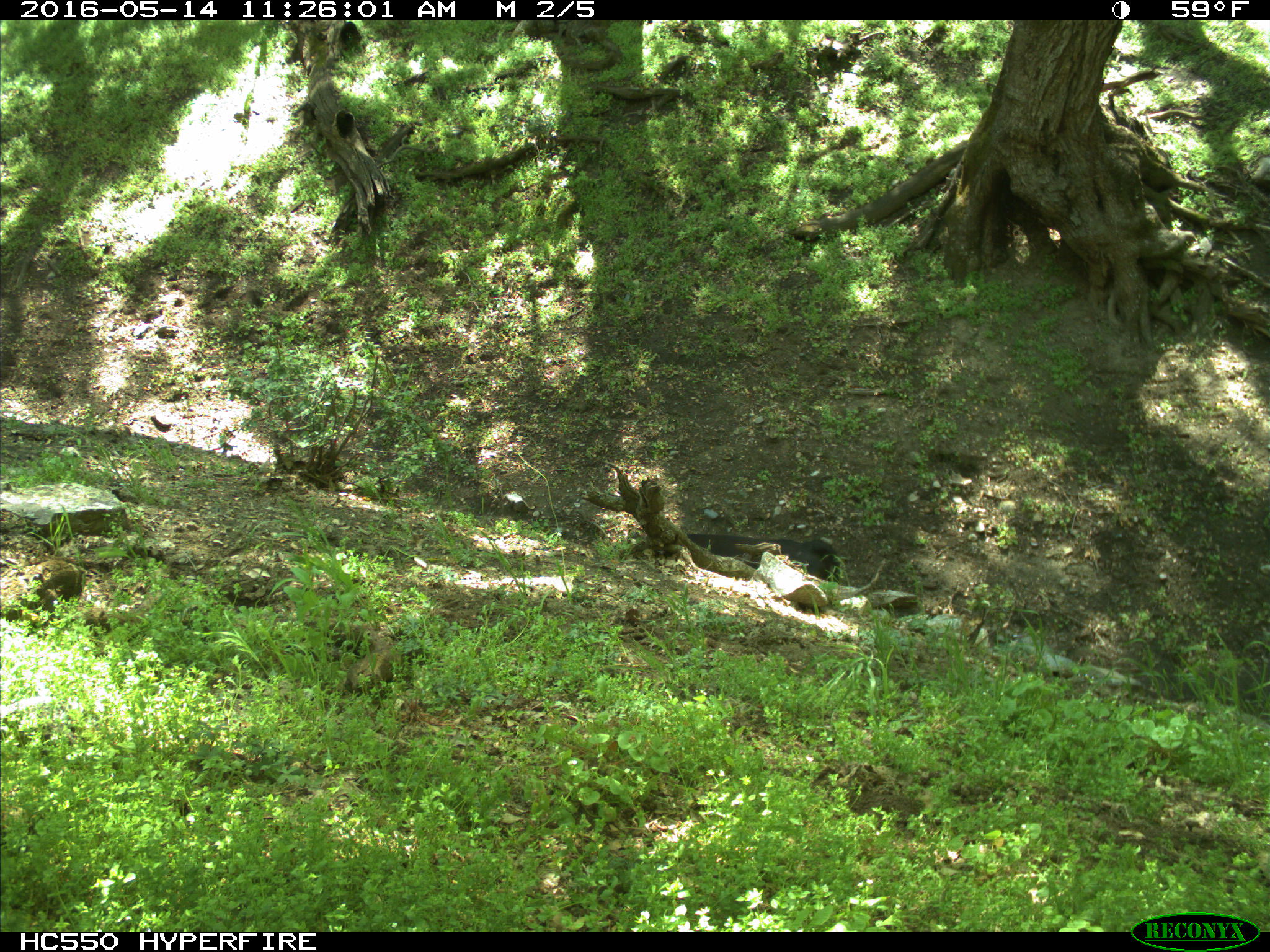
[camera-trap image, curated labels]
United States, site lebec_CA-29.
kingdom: Animalia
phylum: Chordata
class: Mammalia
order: Artiodactyla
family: Bovidae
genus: Bos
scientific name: Bos taurus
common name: domestic cow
Bos taurus (domestic cow).